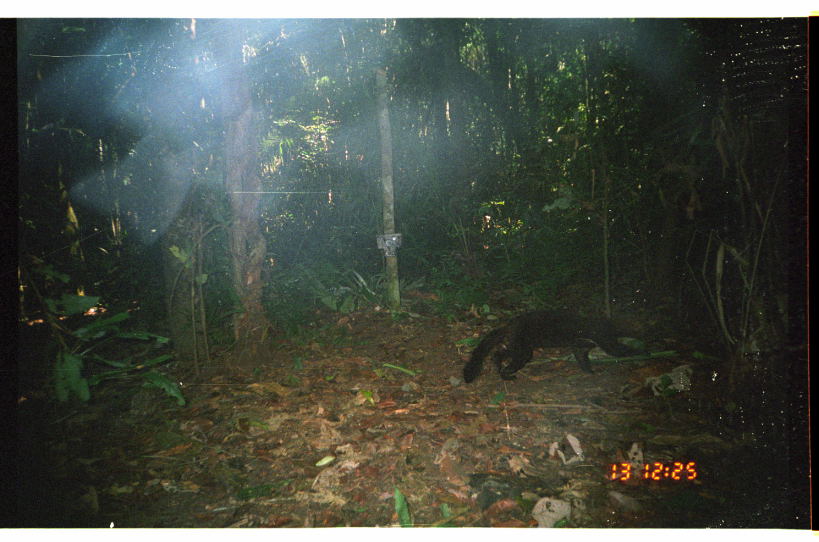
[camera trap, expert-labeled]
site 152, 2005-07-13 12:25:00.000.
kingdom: Animalia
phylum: Chordata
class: Mammalia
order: Carnivora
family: Mustelidae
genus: Eira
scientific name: Eira barbara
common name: tayra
Eira barbara (tayra).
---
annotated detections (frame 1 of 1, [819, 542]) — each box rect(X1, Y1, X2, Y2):
eira barbara: rect(460, 307, 650, 382)